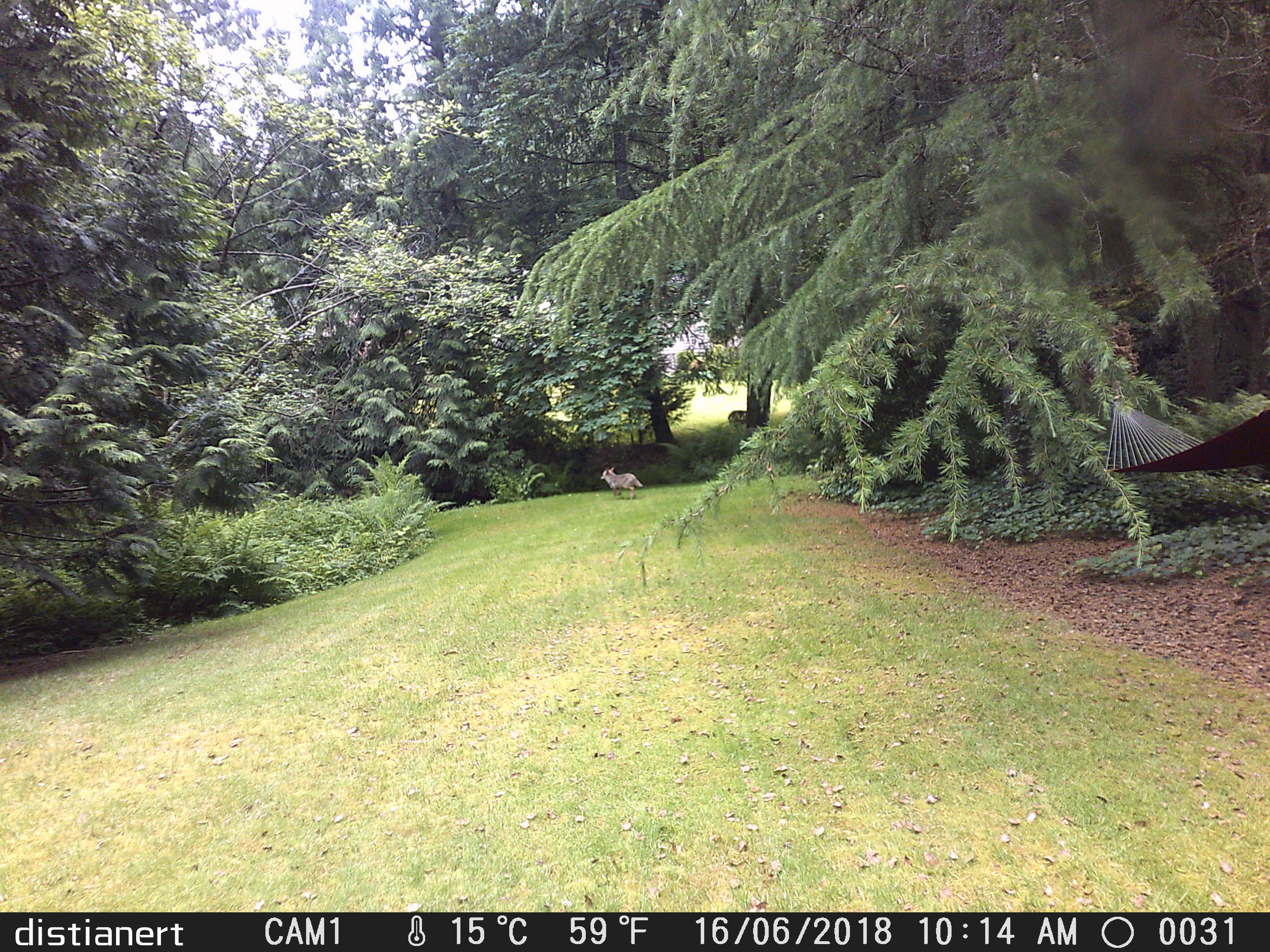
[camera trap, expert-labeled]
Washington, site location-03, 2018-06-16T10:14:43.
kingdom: Animalia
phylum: Chordata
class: Mammalia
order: Carnivora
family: Canidae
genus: Canis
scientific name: Canis latrans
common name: coyote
Coyote (Canis latrans).